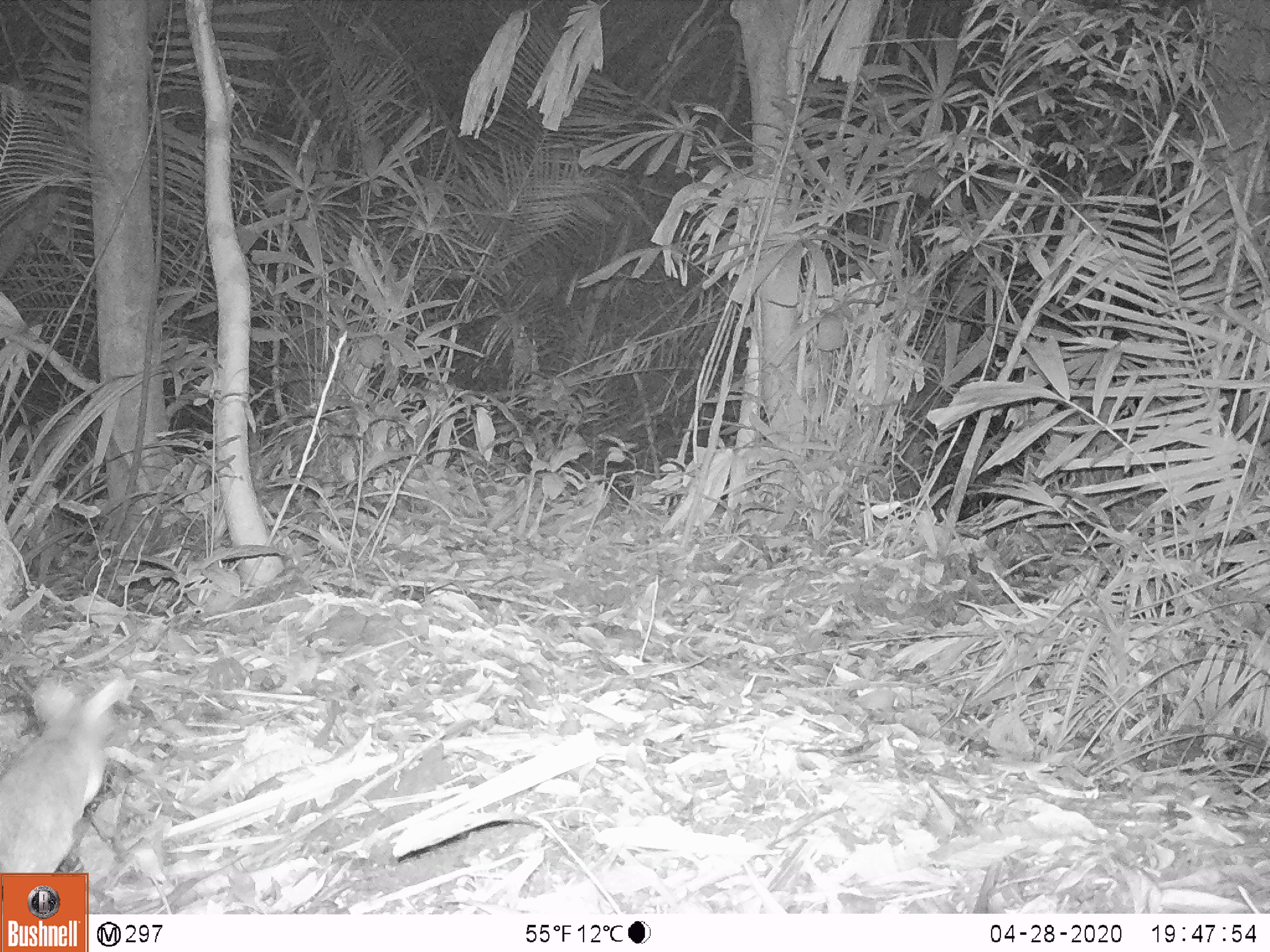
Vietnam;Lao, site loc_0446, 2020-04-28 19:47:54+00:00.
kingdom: Animalia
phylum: Chordata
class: Mammalia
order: Rodentia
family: Muridae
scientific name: Muridae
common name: old-world mice and rats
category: unidentified murid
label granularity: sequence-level